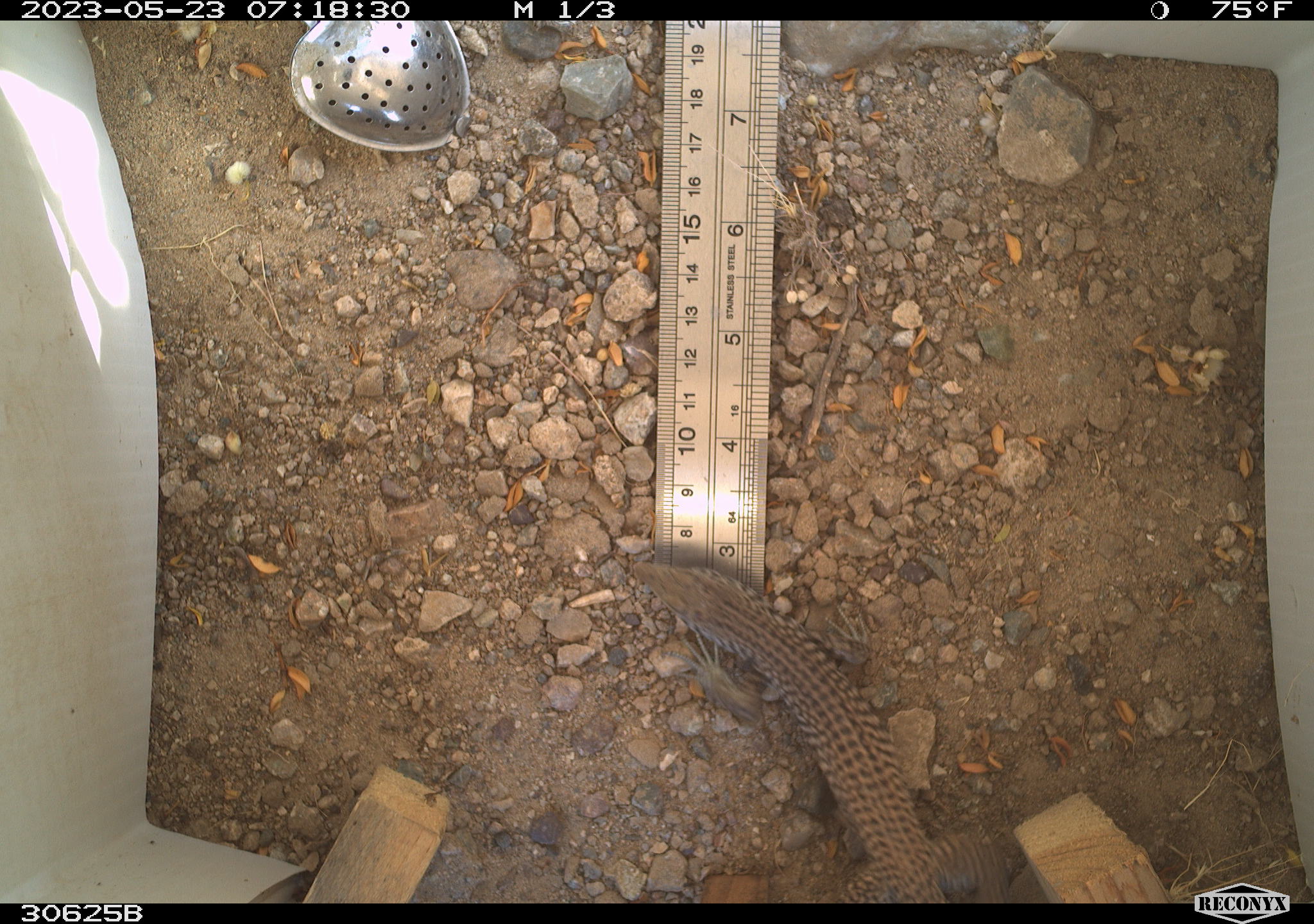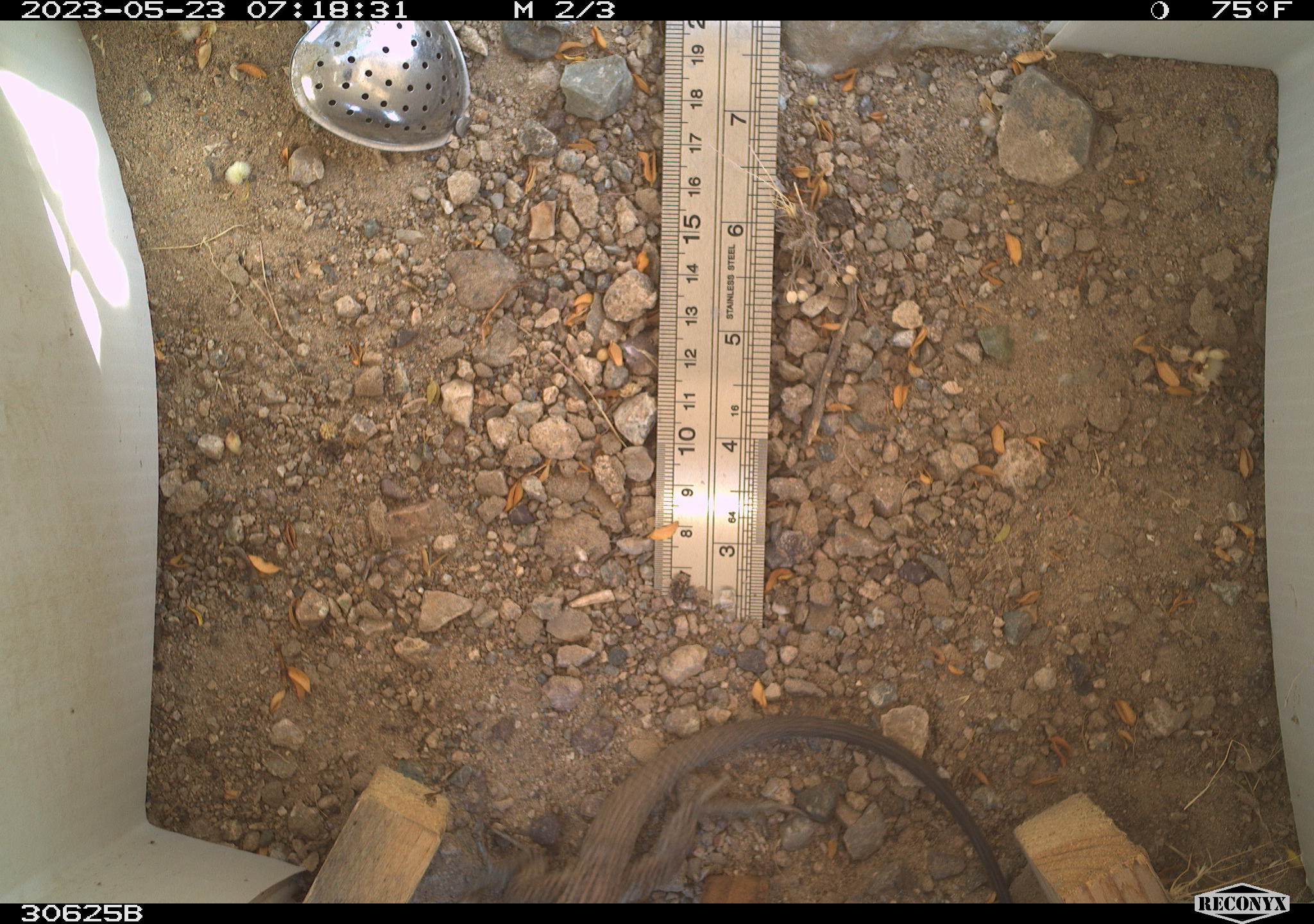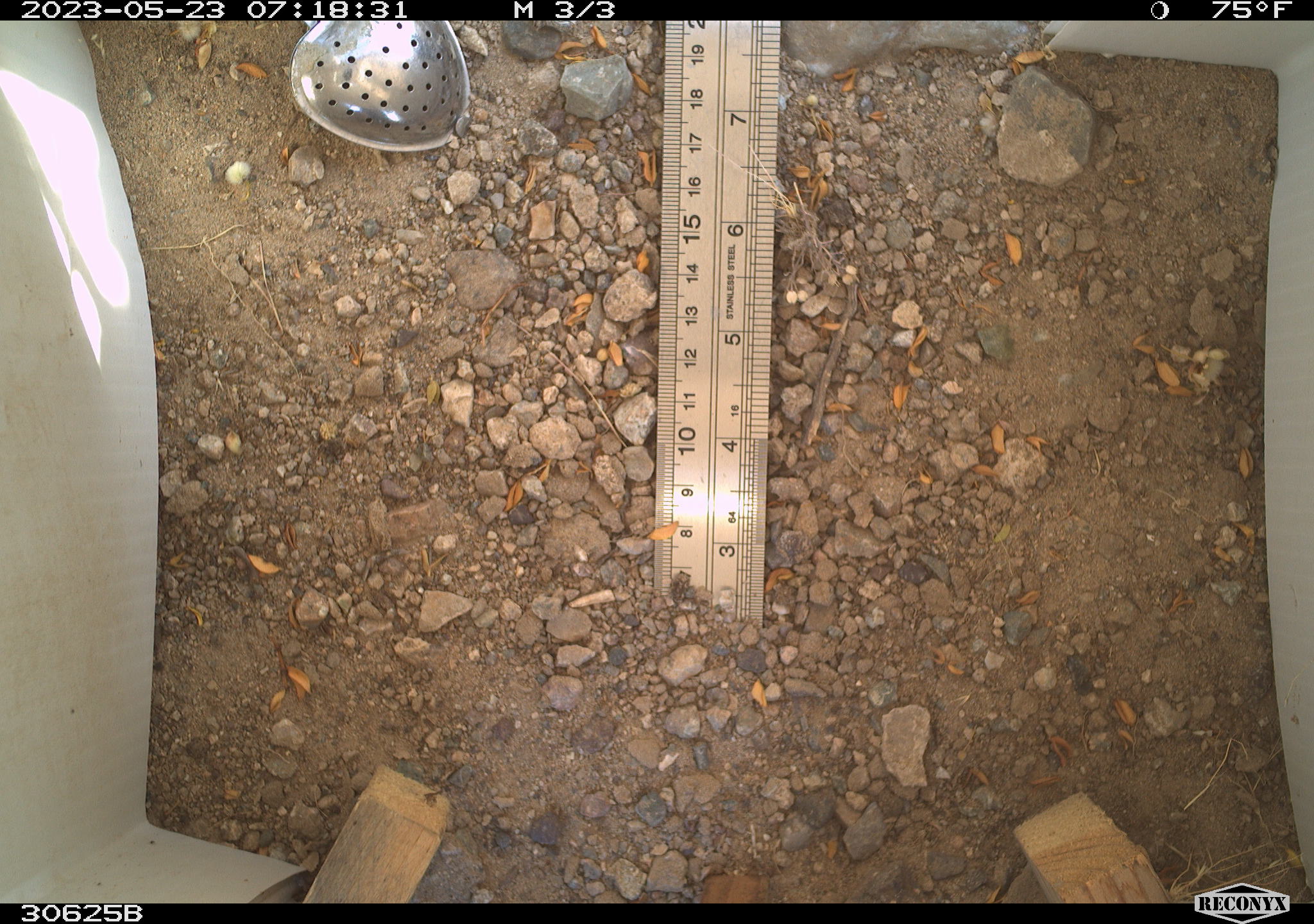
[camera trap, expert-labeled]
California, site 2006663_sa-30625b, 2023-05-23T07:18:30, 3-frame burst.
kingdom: Animalia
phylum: Chordata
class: Reptilia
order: Squamata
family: Teiidae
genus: Aspidoscelis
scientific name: Aspidoscelis tigris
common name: western whiptail